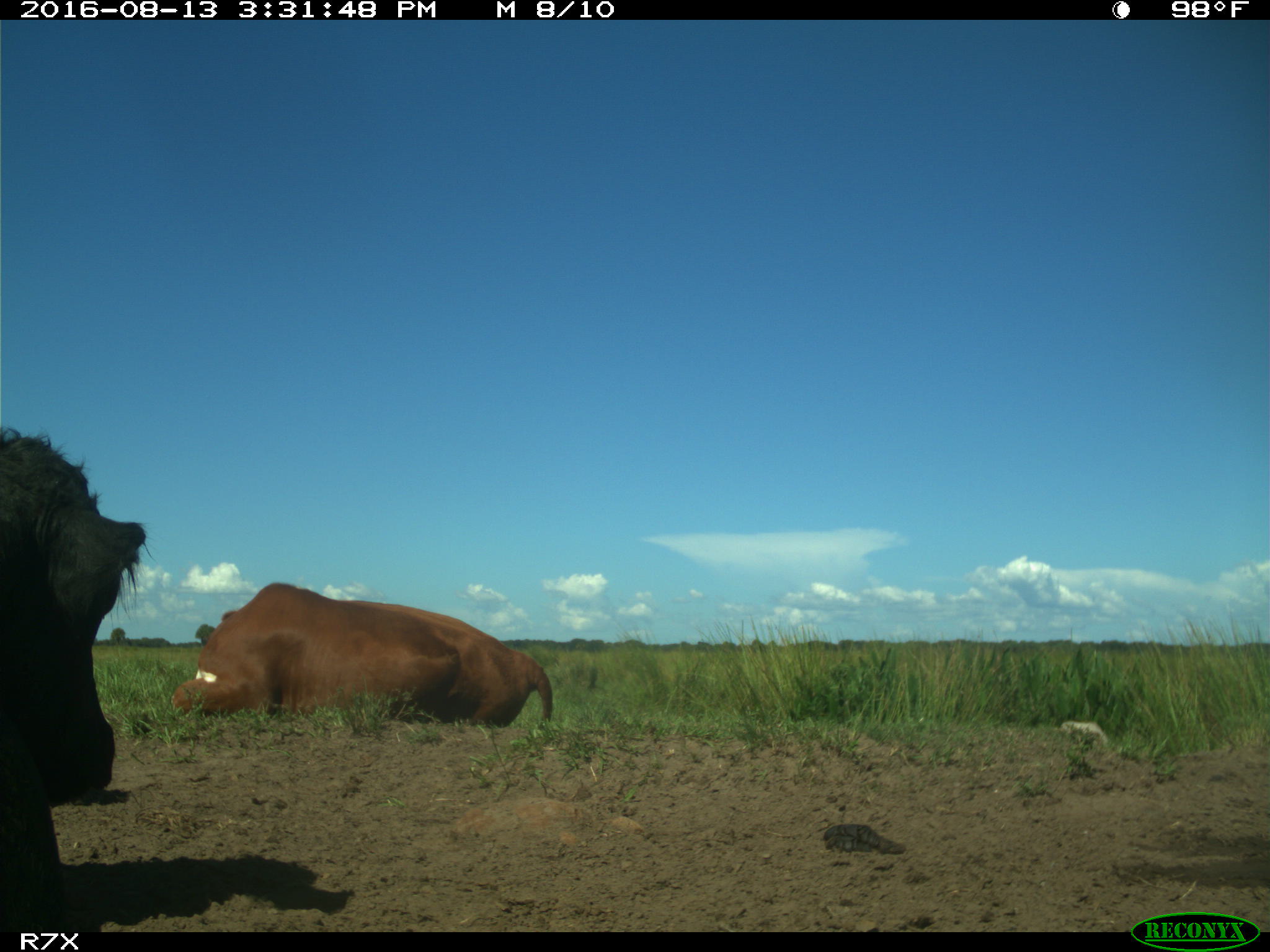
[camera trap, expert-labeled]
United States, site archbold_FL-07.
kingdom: Animalia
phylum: Chordata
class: Mammalia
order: Artiodactyla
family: Bovidae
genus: Bos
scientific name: Bos taurus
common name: domestic cow